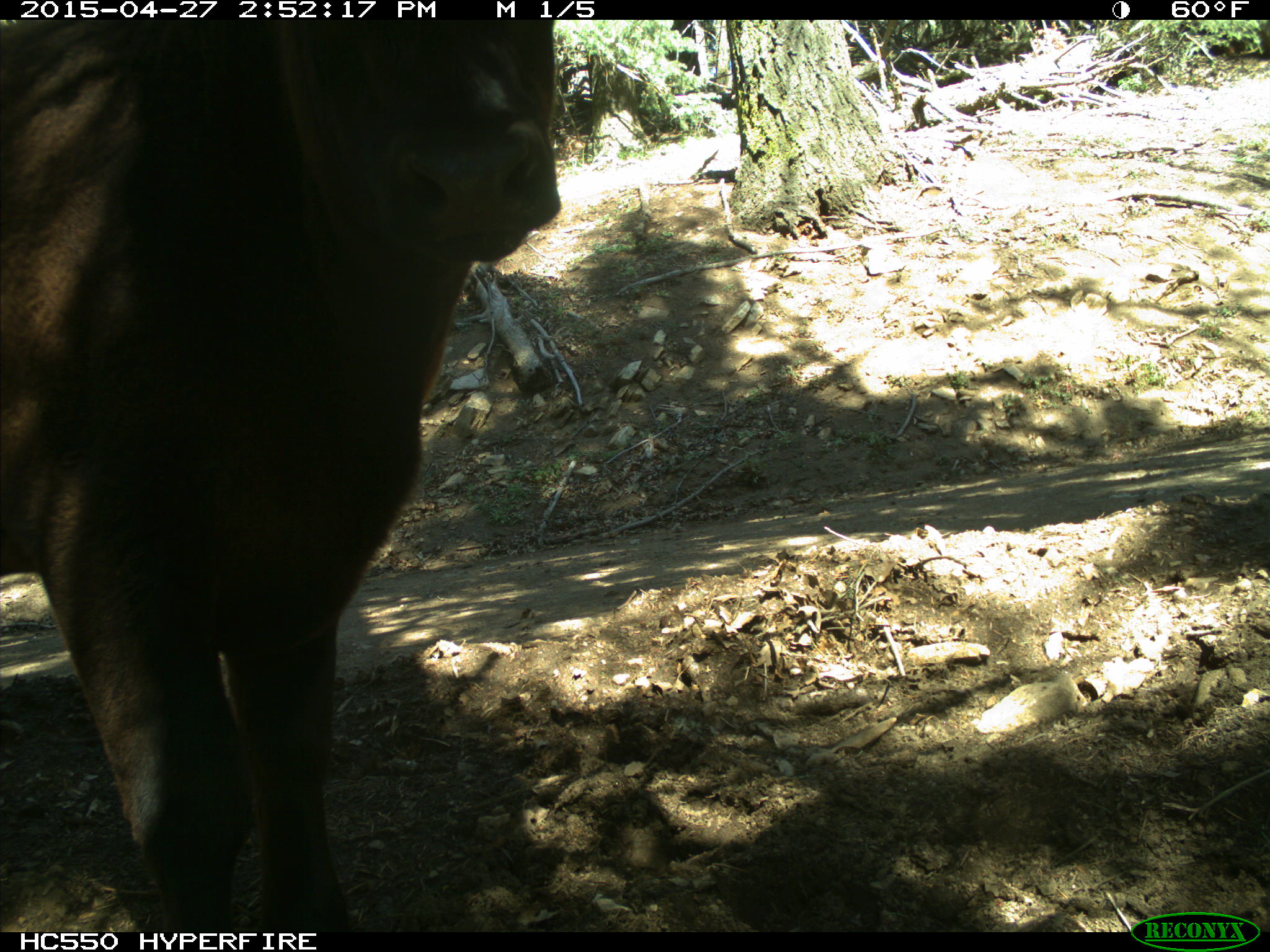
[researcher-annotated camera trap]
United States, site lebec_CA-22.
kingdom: Animalia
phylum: Chordata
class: Mammalia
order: Artiodactyla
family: Bovidae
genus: Bos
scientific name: Bos taurus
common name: domestic cow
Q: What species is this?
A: Bos taurus (domestic cow).